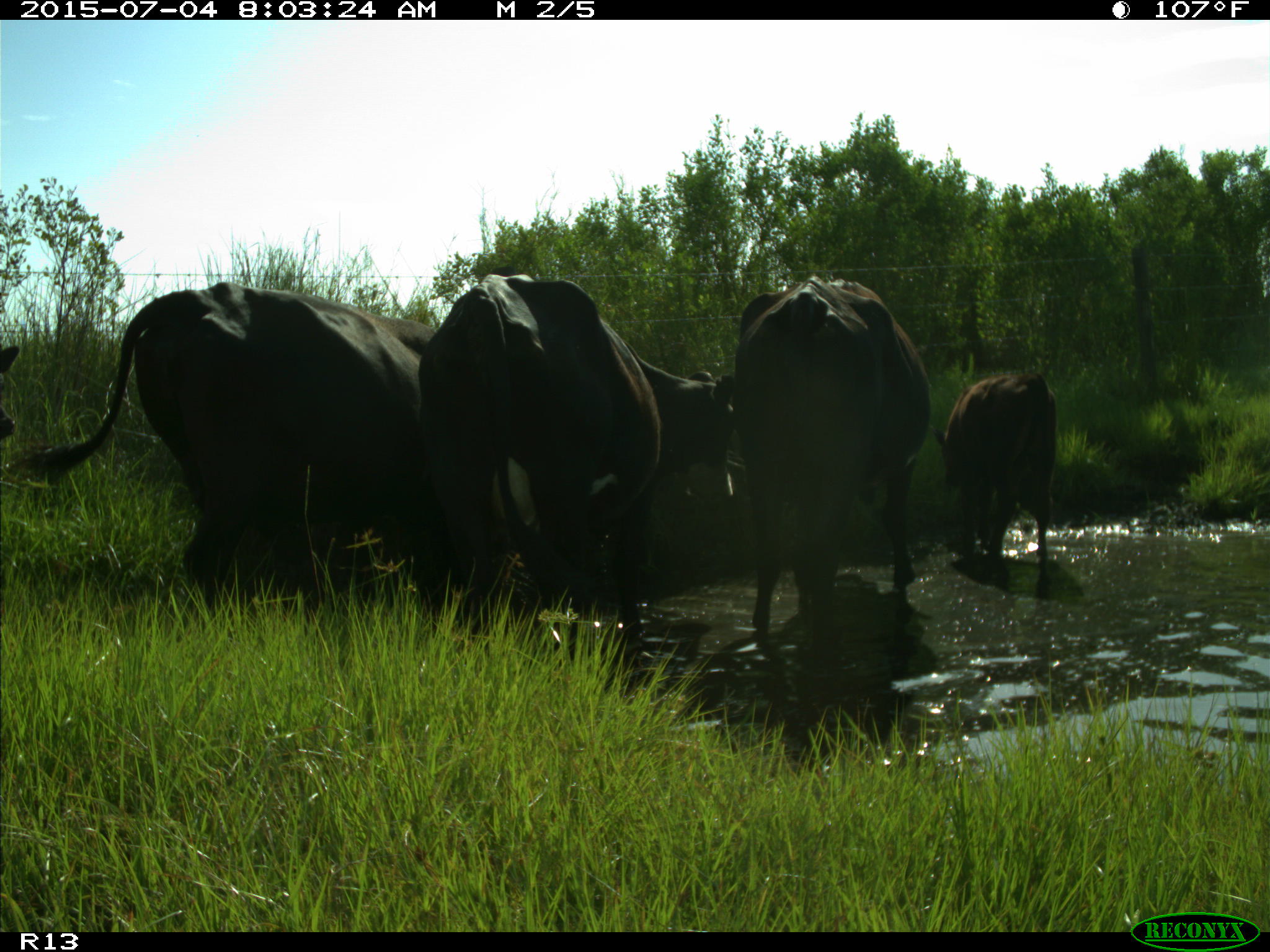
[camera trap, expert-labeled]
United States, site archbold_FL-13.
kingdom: Animalia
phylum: Chordata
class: Mammalia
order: Artiodactyla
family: Bovidae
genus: Bos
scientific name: Bos taurus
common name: domestic cow